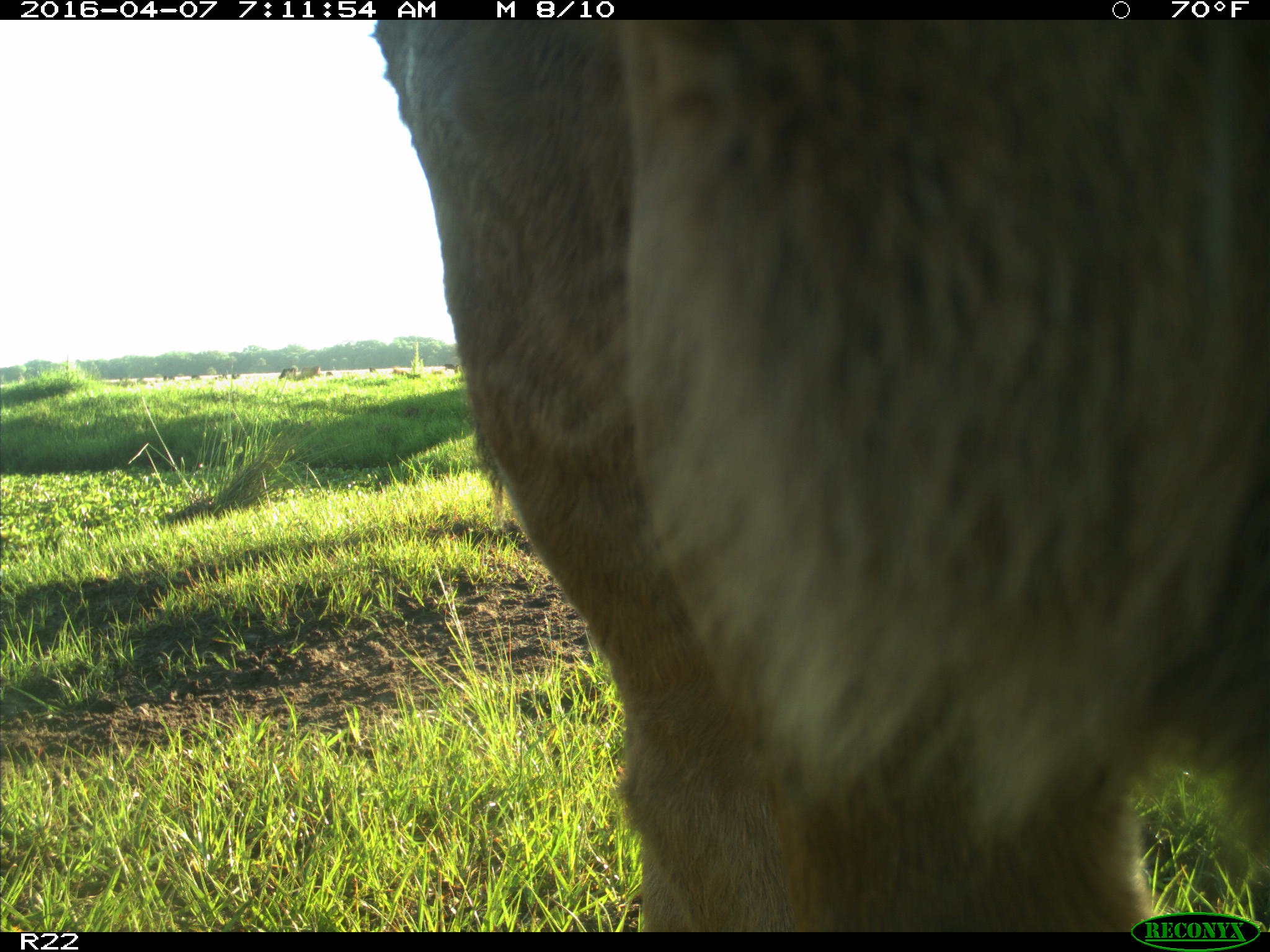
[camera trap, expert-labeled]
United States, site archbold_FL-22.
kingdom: Animalia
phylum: Chordata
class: Mammalia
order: Artiodactyla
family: Bovidae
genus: Bos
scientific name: Bos taurus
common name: domestic cow